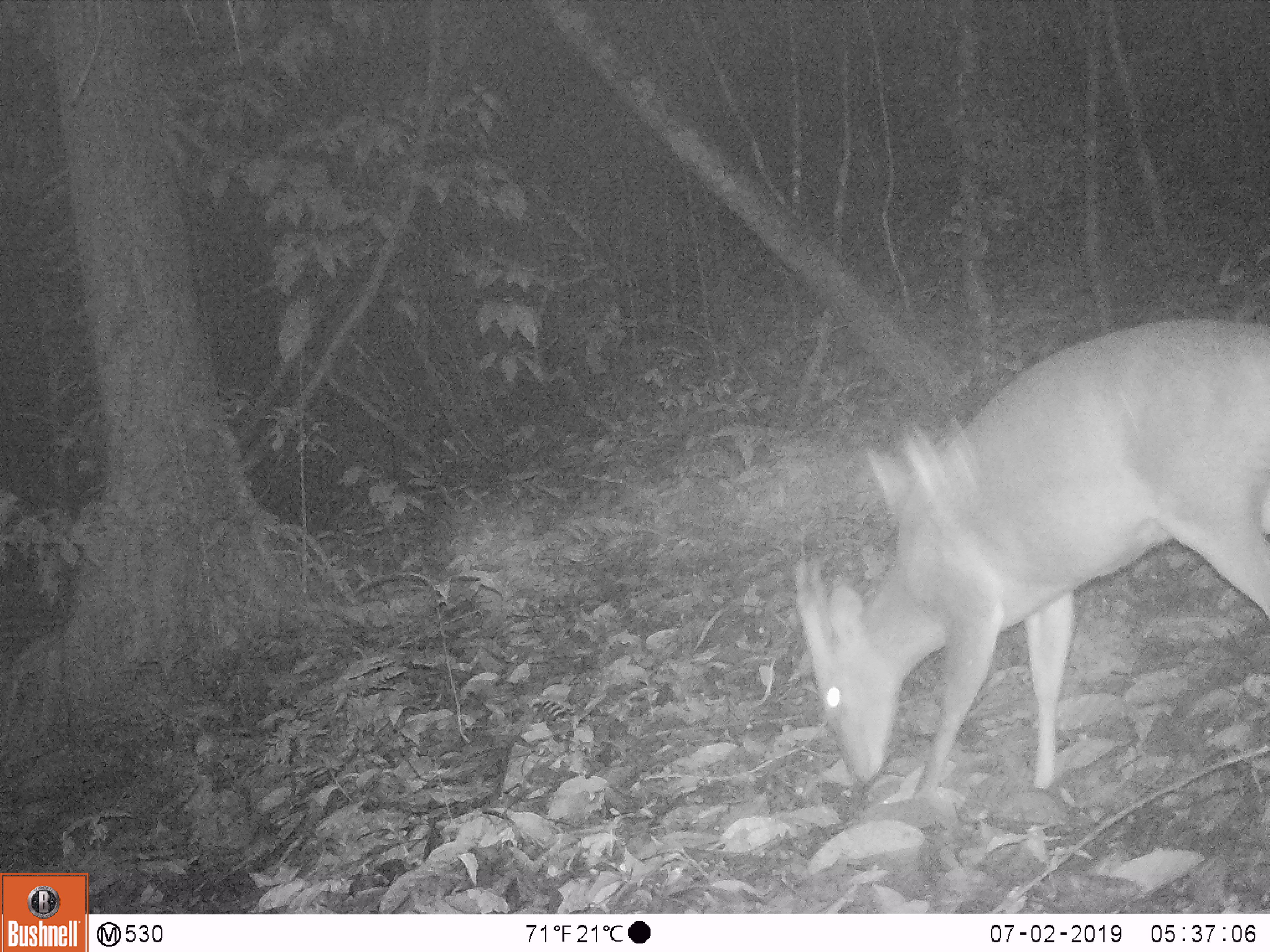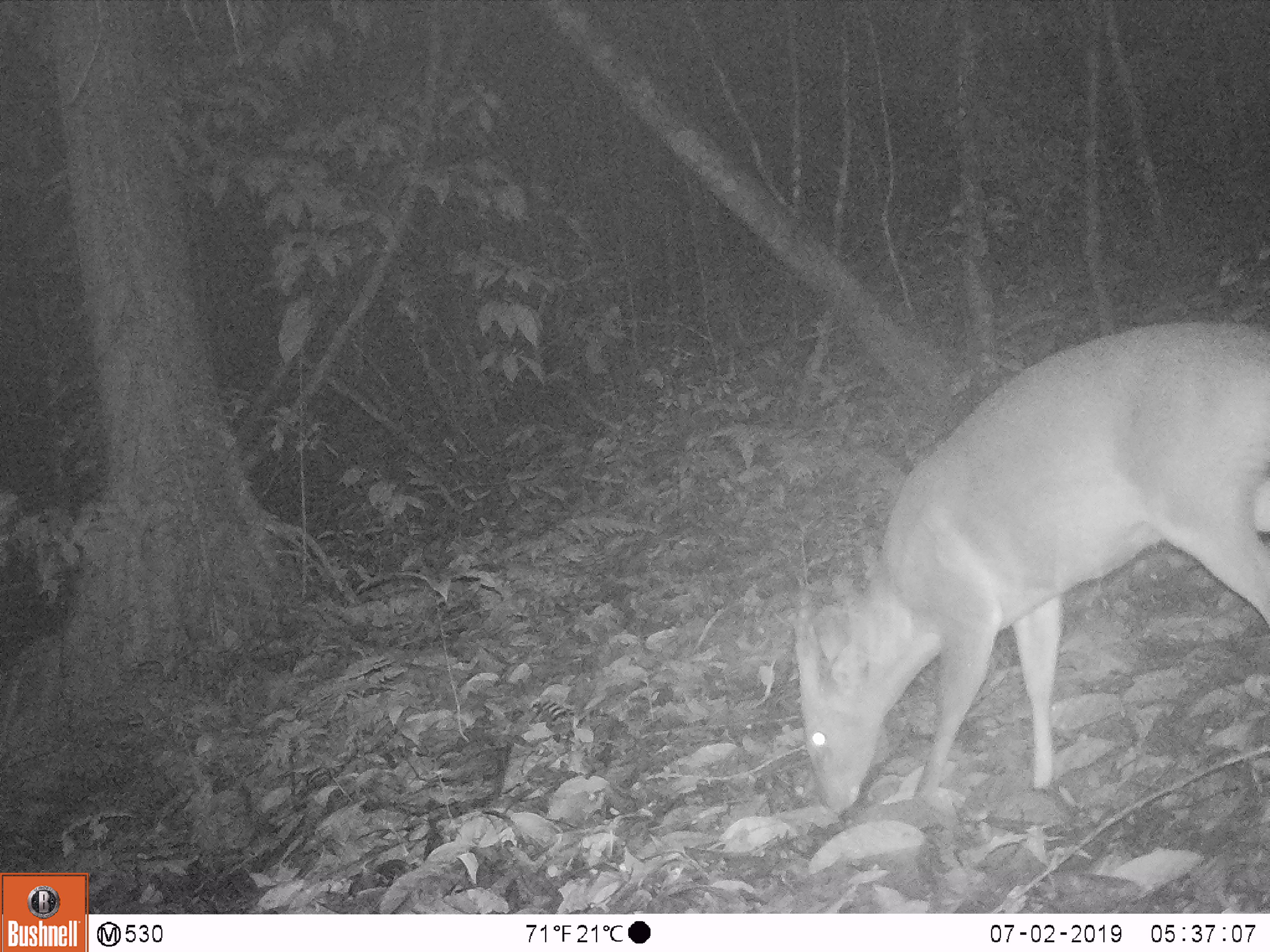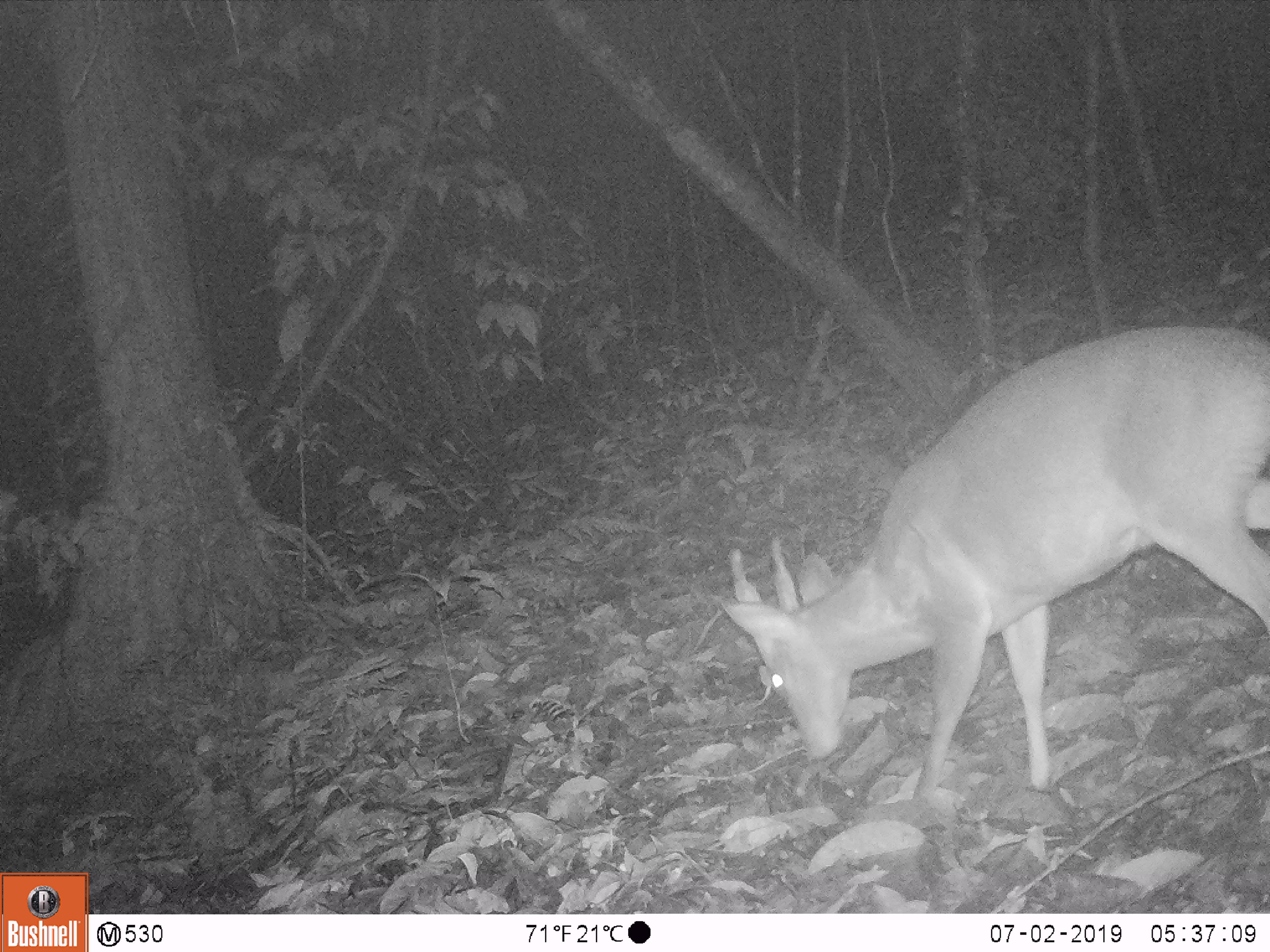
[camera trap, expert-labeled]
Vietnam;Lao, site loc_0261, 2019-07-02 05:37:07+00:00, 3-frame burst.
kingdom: Animalia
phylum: Chordata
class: Mammalia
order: Artiodactyla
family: Cervidae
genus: Muntiacus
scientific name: Muntiacus vuquangensis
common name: large-antlered muntjac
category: large antlered muntjac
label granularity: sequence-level